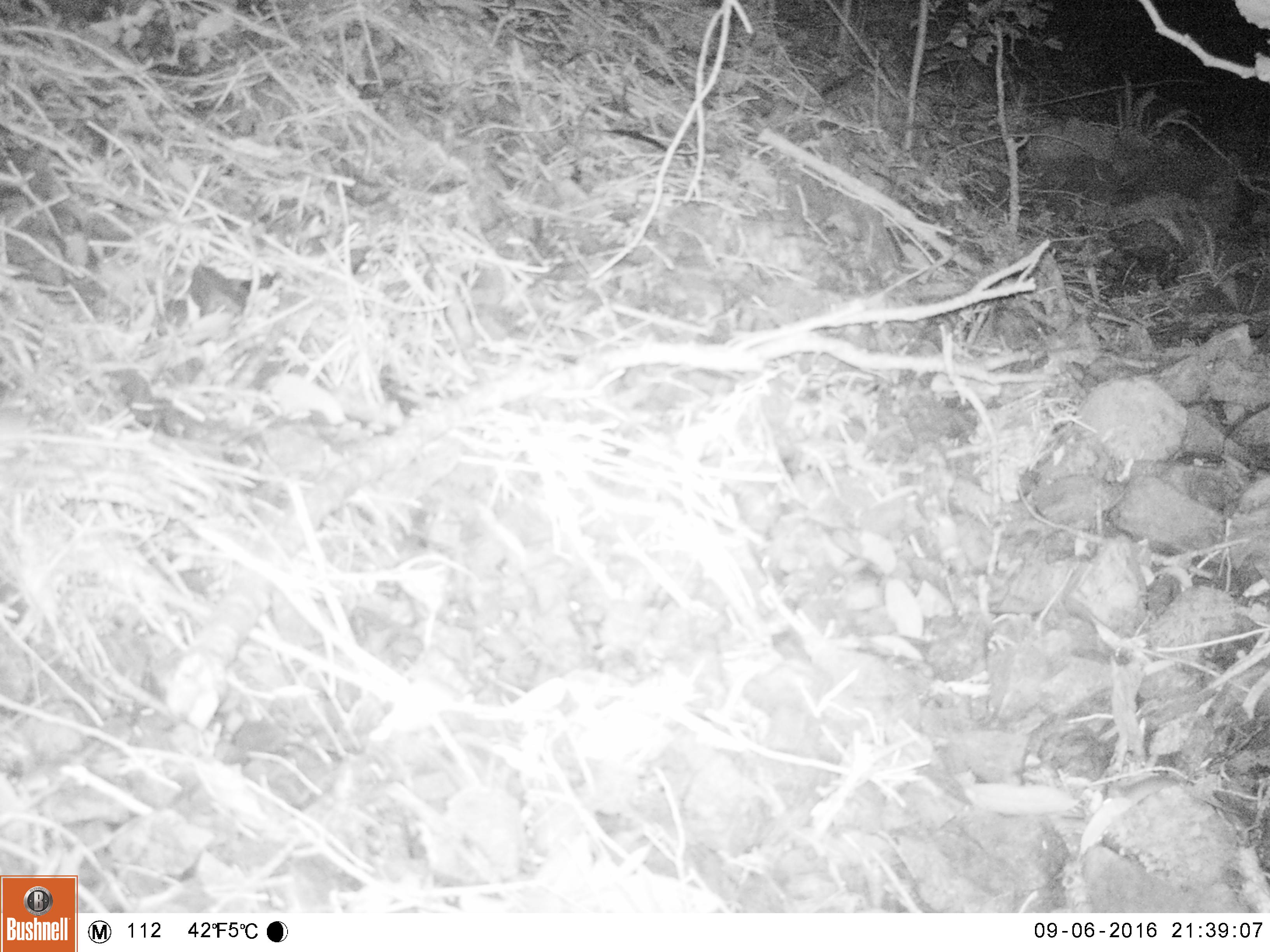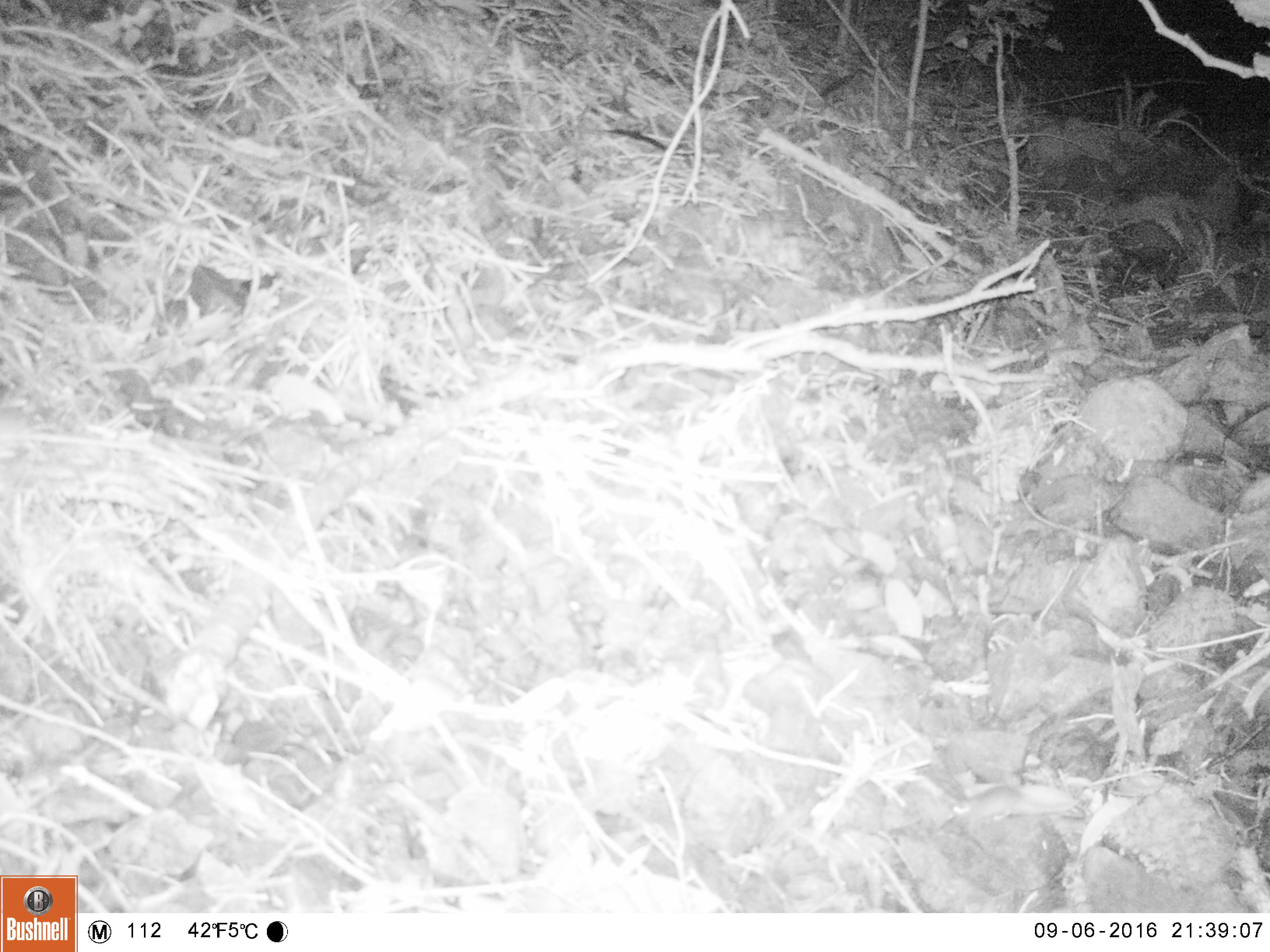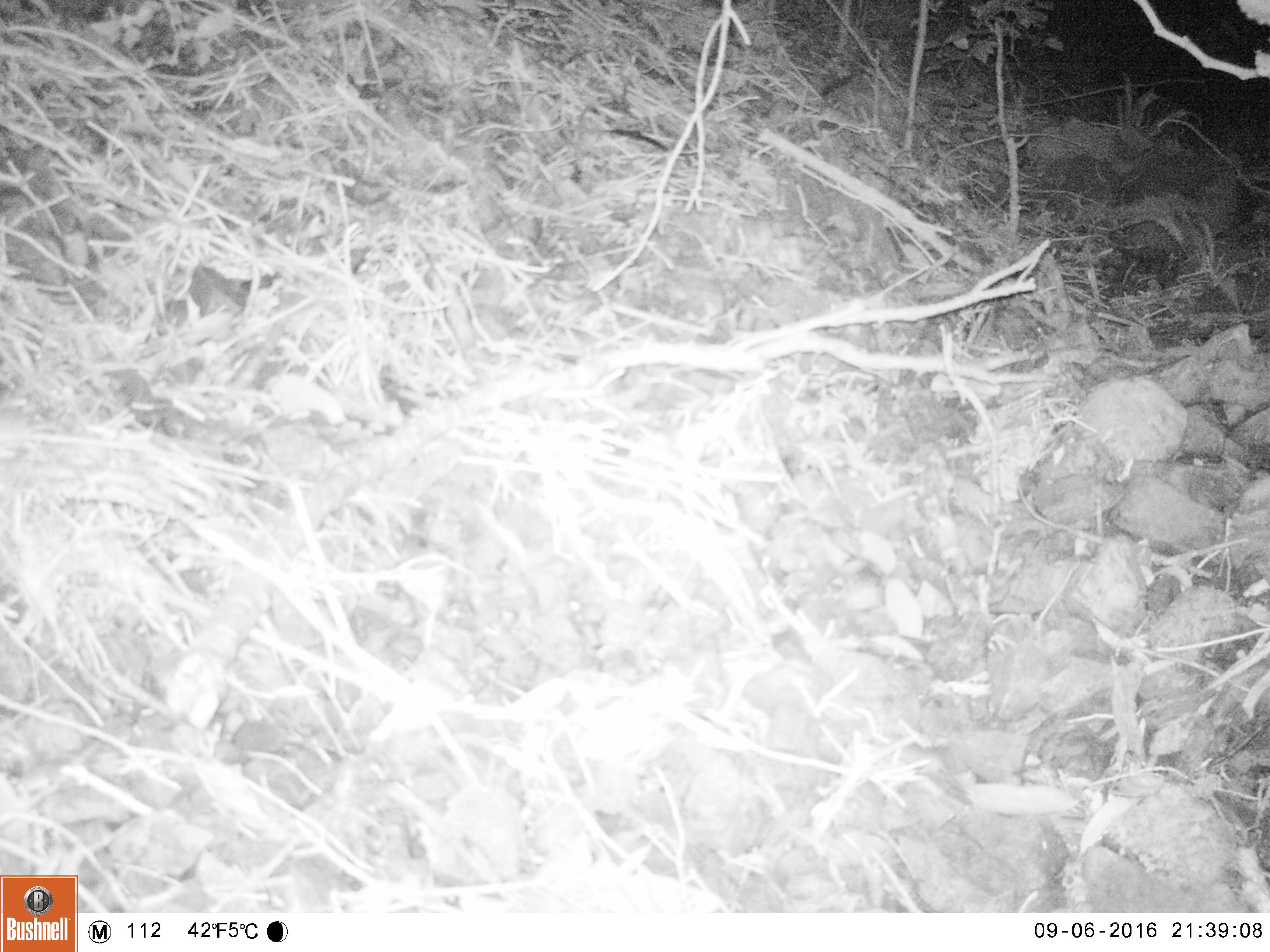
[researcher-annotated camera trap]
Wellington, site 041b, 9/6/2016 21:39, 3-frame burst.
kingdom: Animalia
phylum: Chordata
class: Mammalia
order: Rodentia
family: Muridae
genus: Mus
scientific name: Mus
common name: mouse